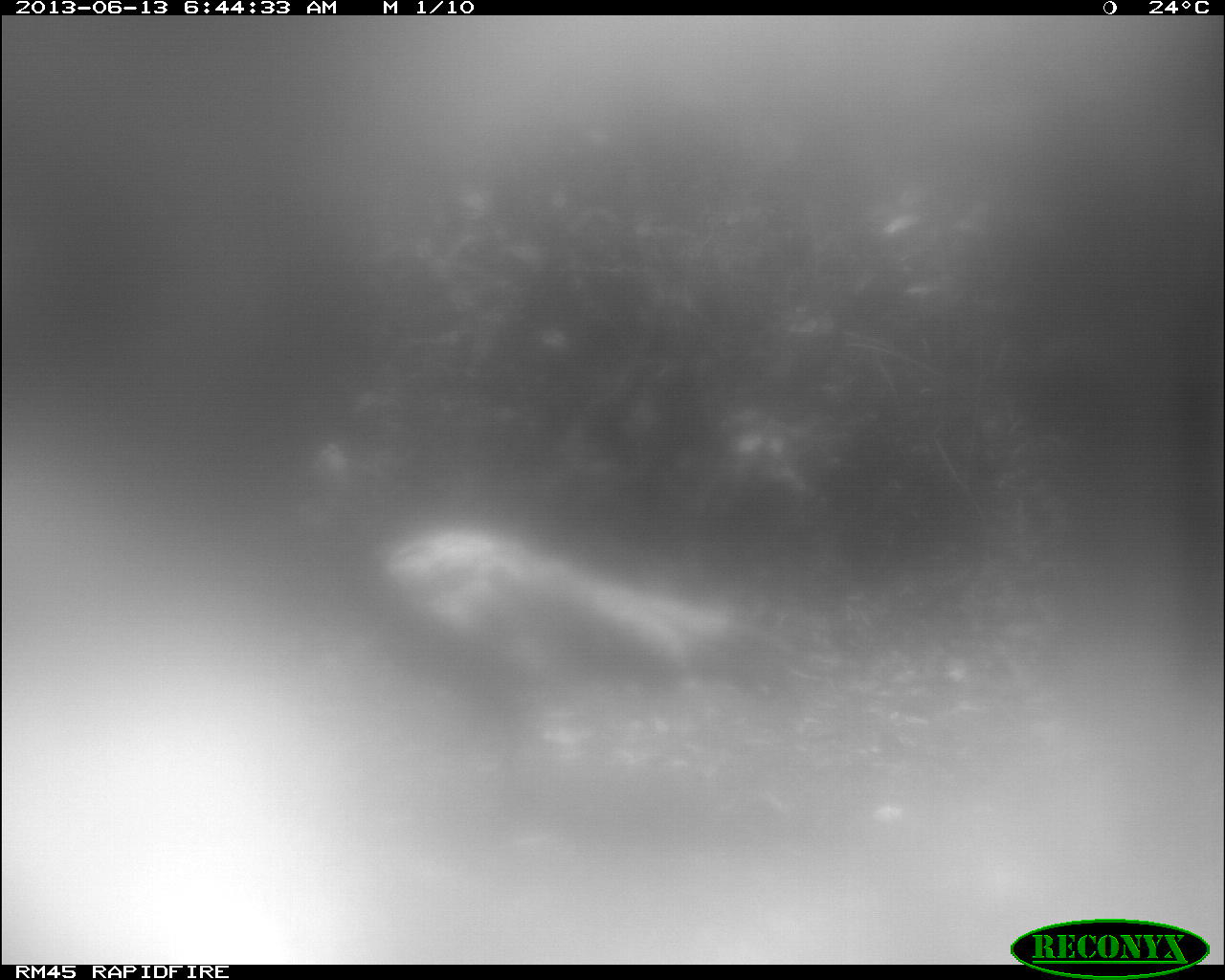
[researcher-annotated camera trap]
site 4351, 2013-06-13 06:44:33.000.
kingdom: Animalia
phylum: Chordata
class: Aves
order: Galliformes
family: Phasianidae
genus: Meleagris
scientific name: Meleagris ocellata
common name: ocellated turkey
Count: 1.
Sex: male.